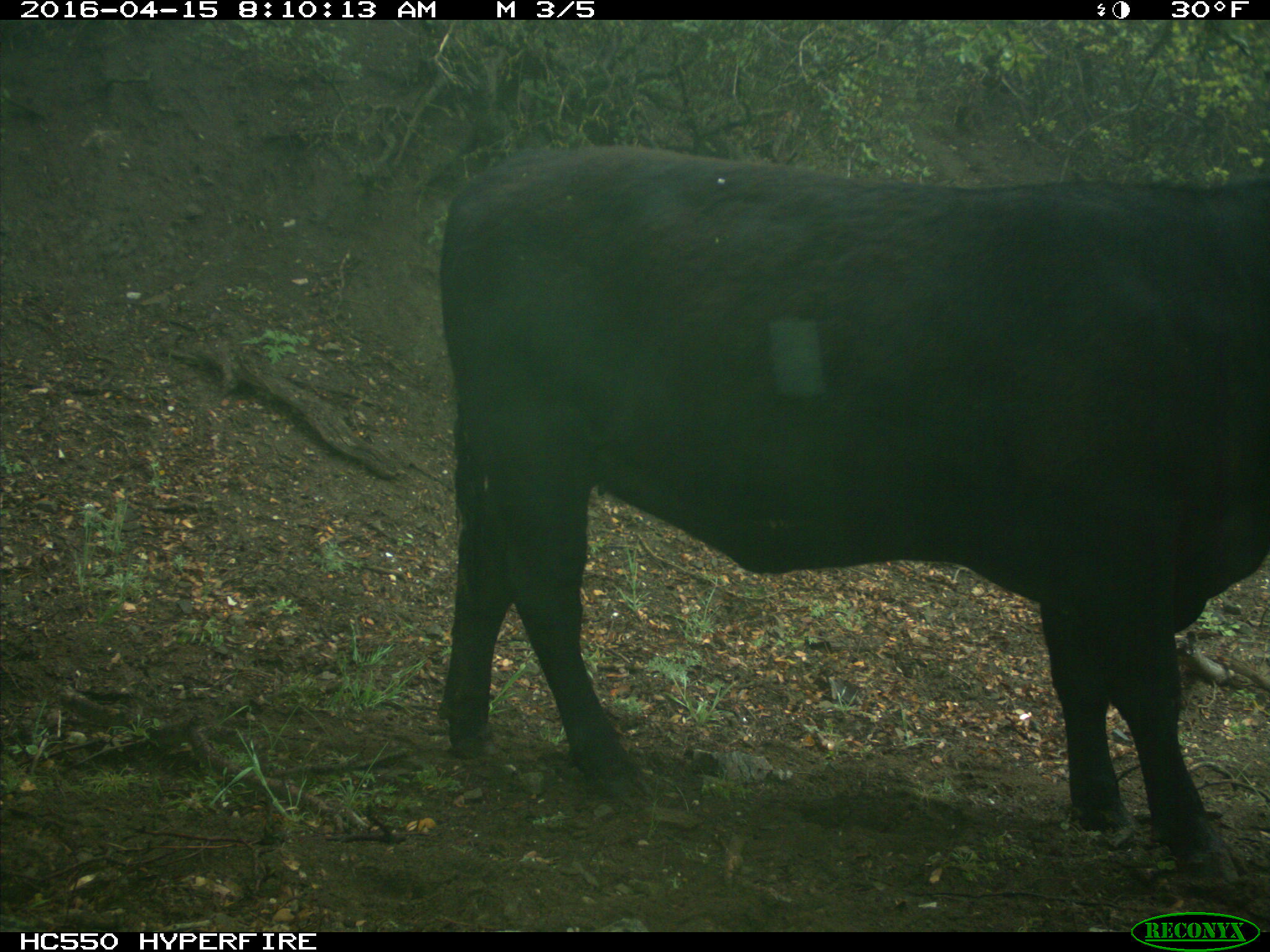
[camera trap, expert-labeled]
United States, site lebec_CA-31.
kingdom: Animalia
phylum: Chordata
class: Mammalia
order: Artiodactyla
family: Bovidae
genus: Bos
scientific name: Bos taurus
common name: domestic cow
Bos taurus (domestic cow).